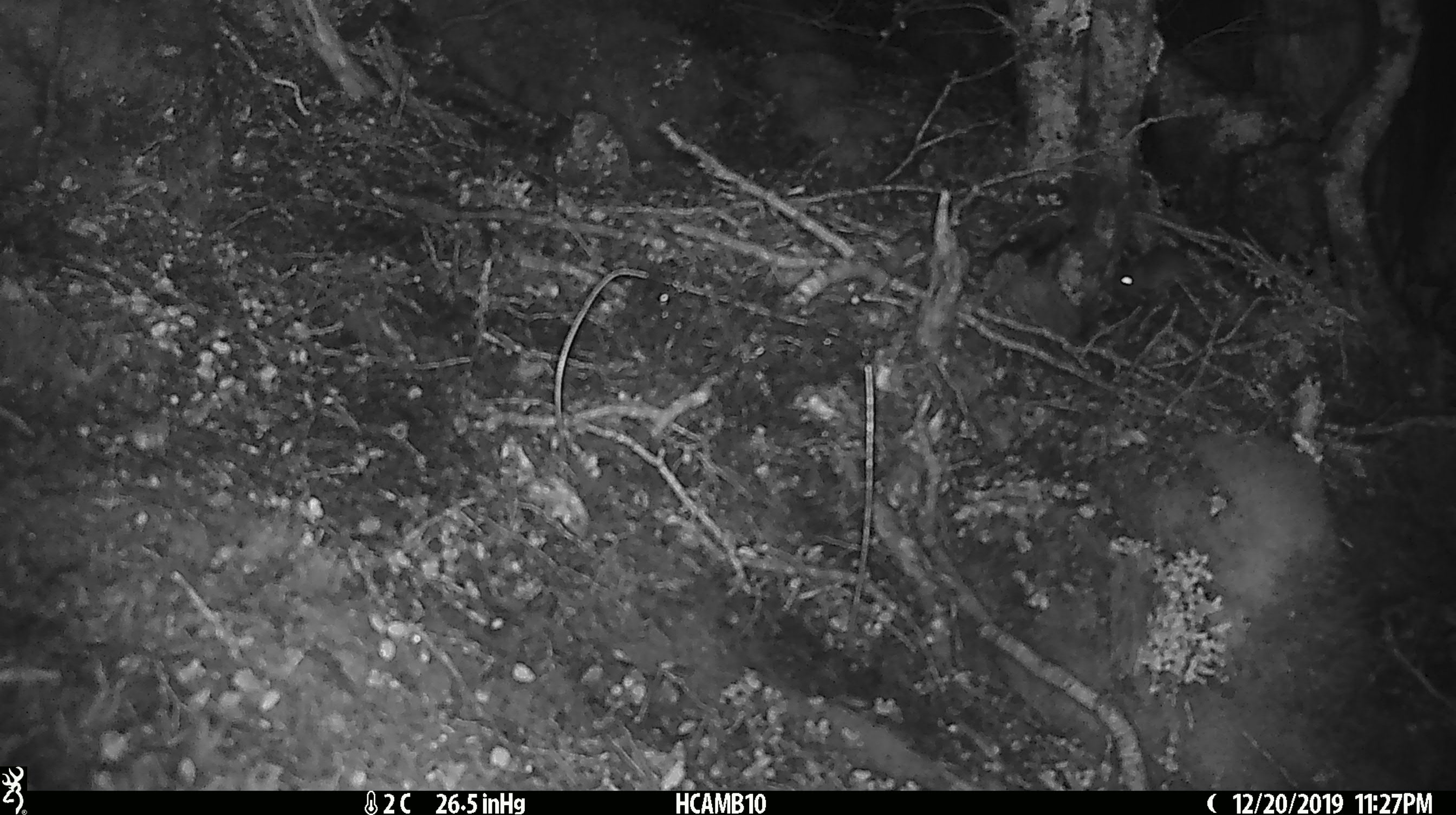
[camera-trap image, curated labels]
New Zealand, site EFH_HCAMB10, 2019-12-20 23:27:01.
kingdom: Animalia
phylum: Chordata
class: Mammalia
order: Rodentia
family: Muridae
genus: Mus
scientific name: Mus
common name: mouse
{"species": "mouse (Mus)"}